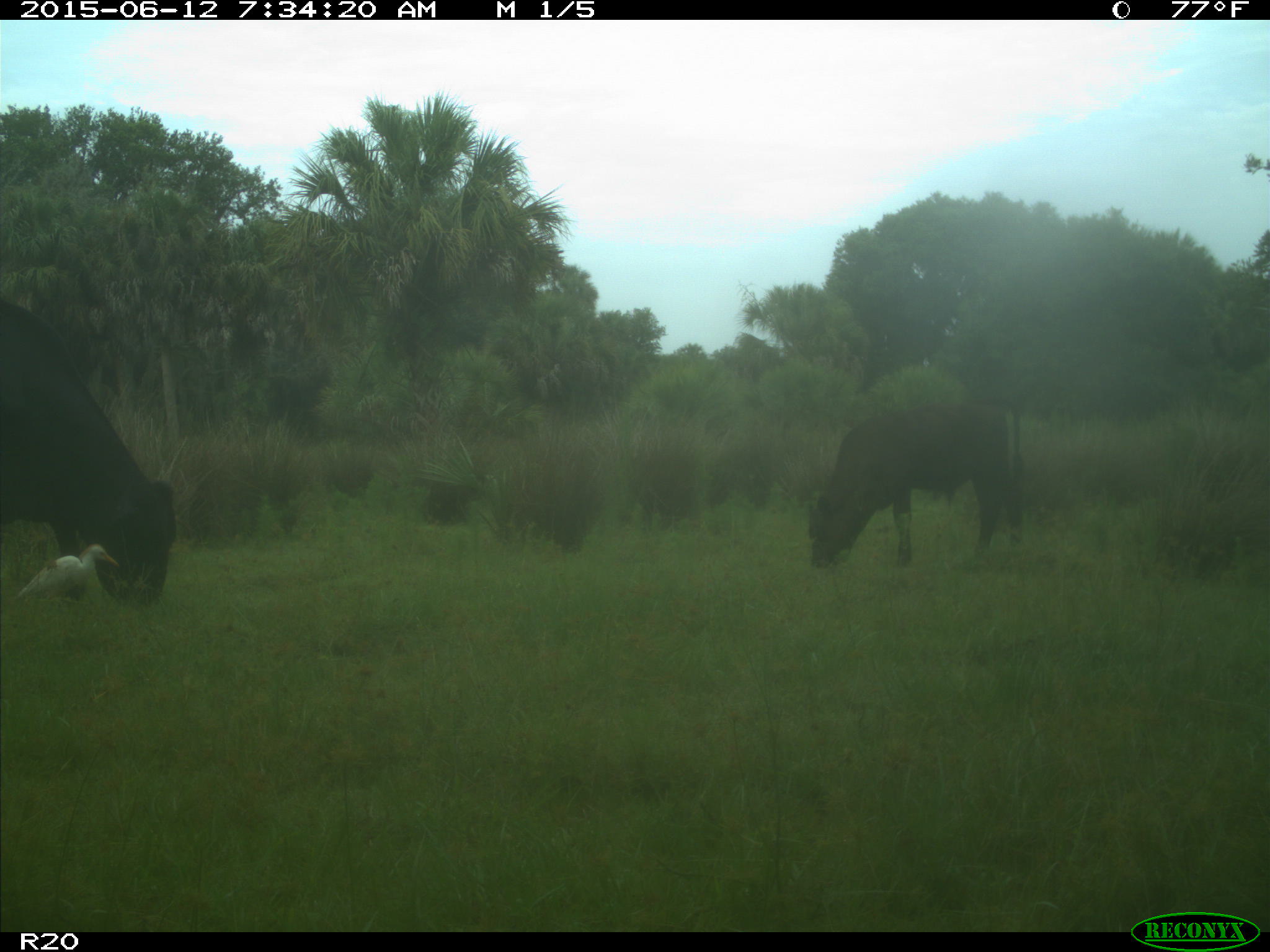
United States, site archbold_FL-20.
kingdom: Animalia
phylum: Chordata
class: Mammalia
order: Artiodactyla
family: Bovidae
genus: Bos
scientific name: Bos taurus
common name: domestic cow